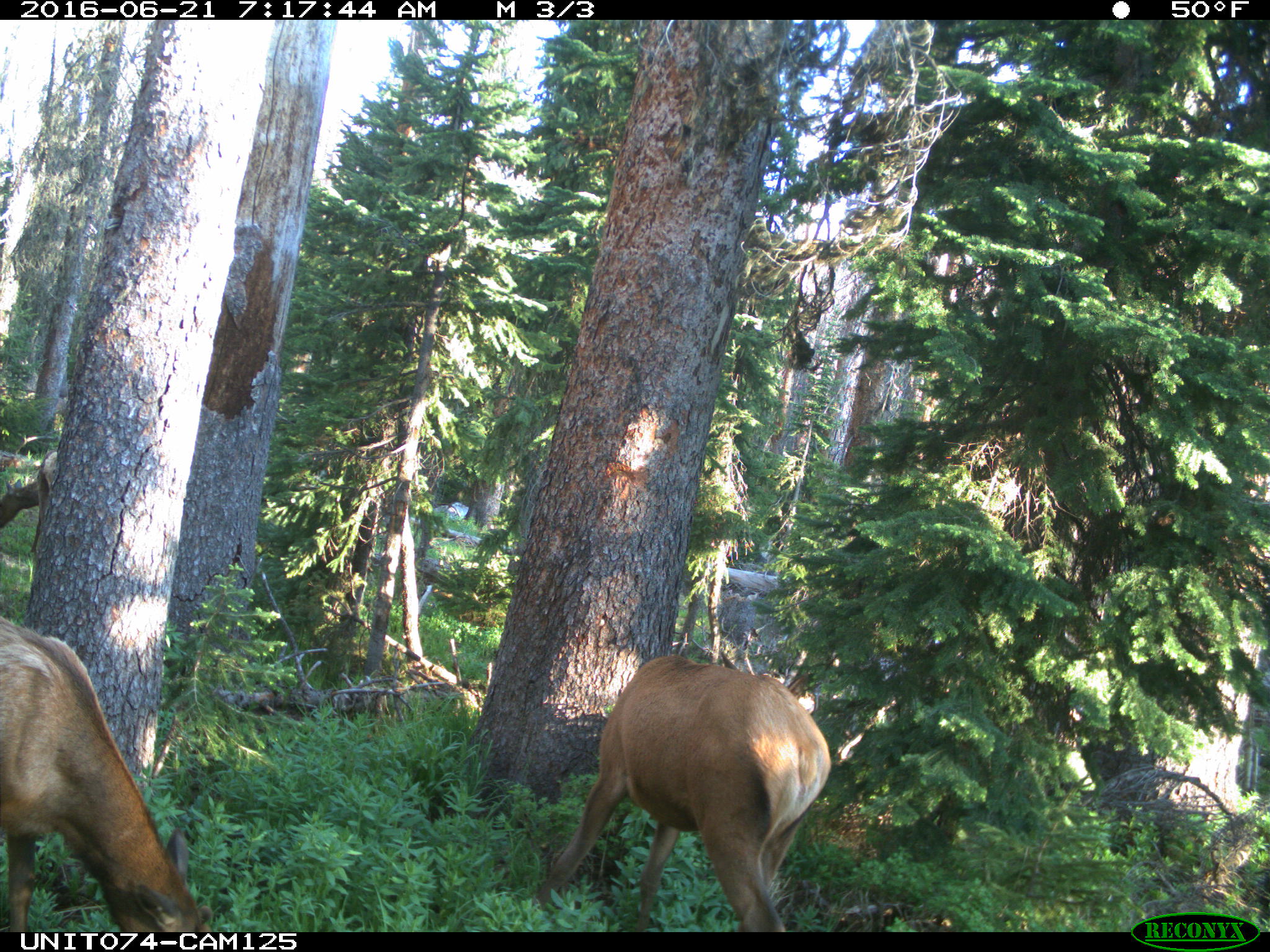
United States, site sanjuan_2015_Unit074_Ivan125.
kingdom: Animalia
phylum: Chordata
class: Mammalia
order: Artiodactyla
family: Cervidae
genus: Cervus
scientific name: Cervus elaphus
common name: red deer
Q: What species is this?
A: Cervus elaphus (red deer).